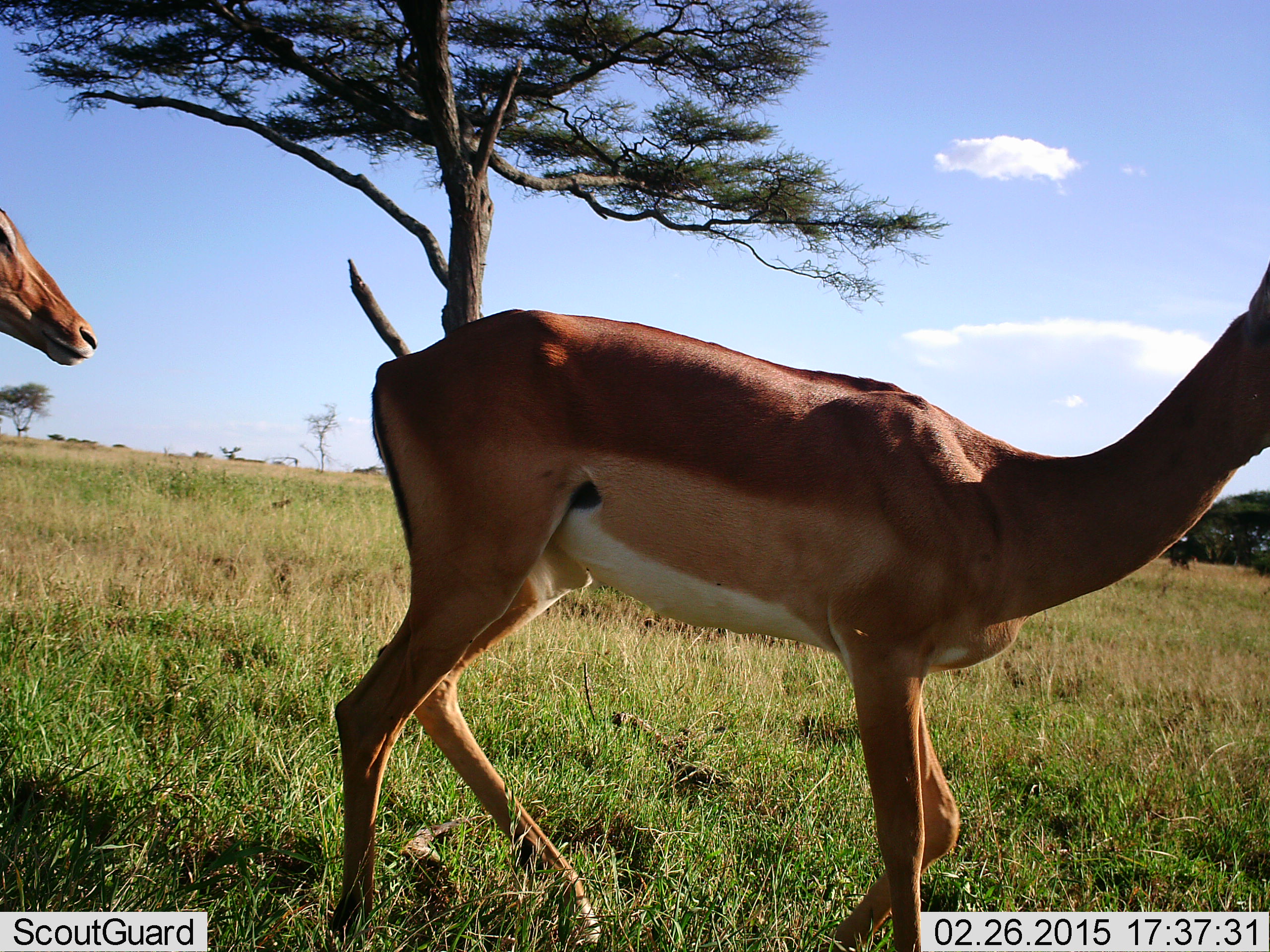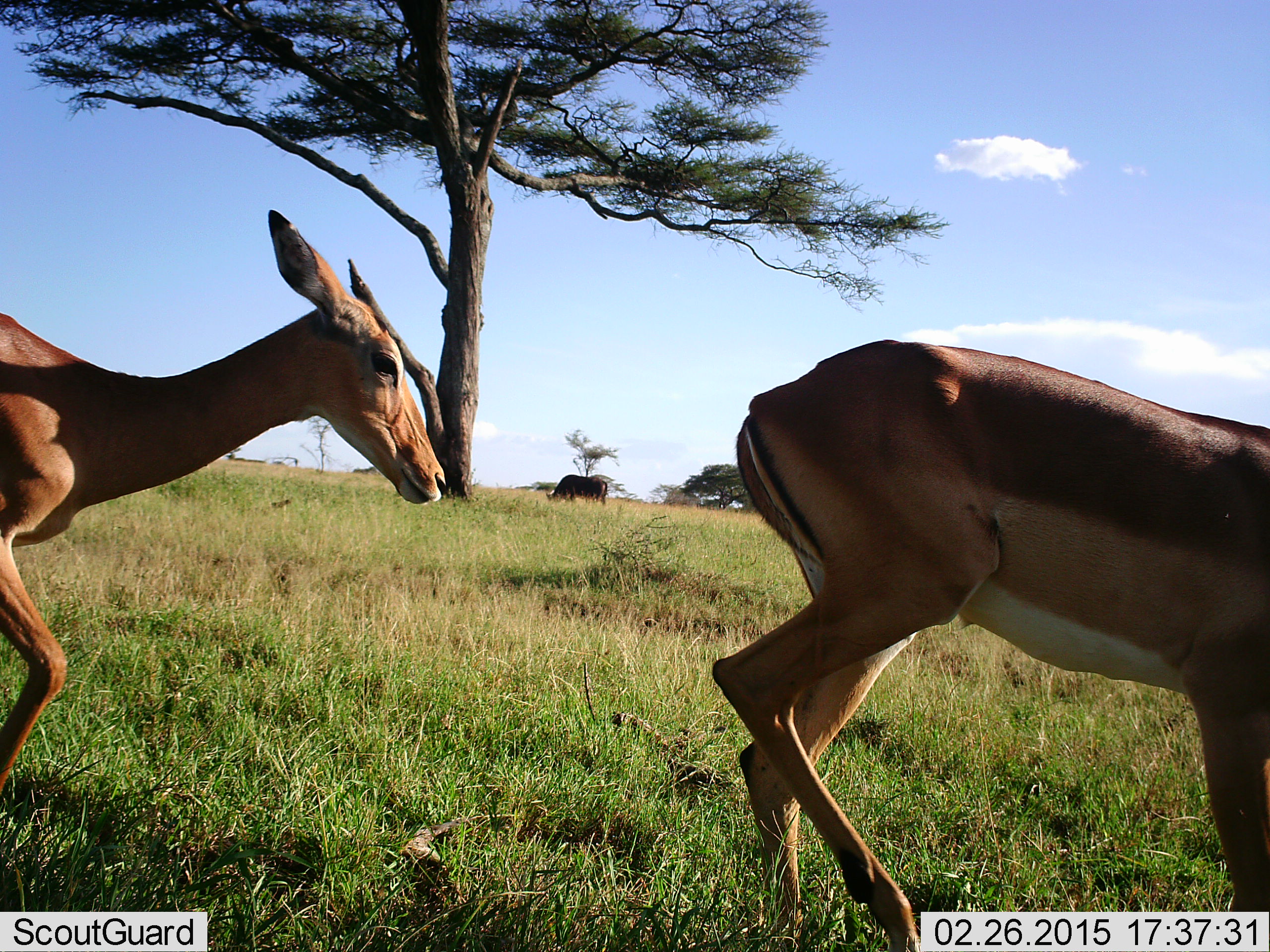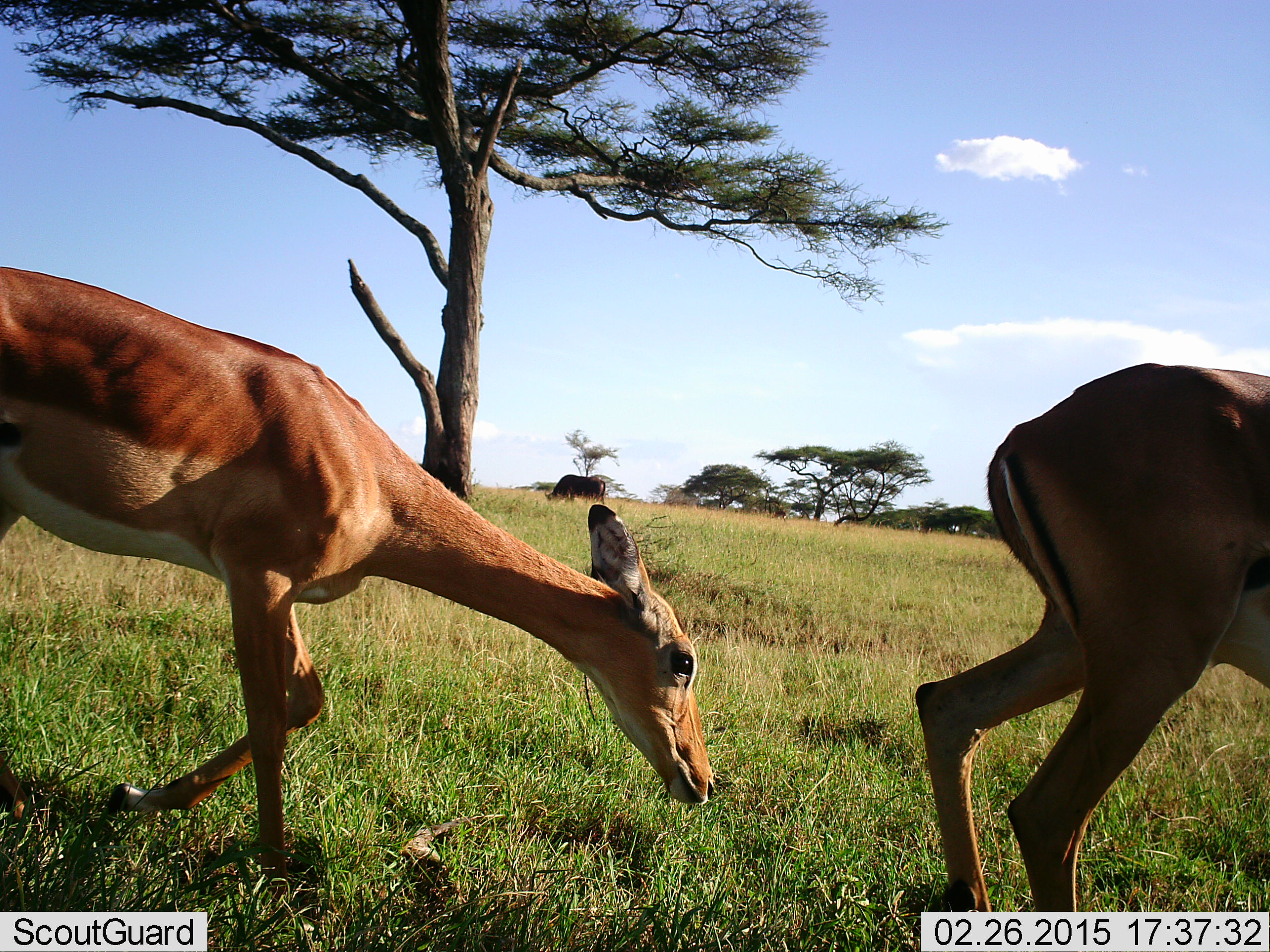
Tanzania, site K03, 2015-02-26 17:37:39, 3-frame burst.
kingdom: Animalia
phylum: Chordata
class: Mammalia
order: Artiodactyla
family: Bovidae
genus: Syncerus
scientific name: Syncerus caffer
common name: cape buffalo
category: buffalo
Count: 1.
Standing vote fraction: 40%.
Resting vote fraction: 0%.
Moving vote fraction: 0%.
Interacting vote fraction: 0%.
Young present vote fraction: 0%.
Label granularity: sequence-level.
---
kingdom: Animalia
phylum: Chordata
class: Mammalia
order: Artiodactyla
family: Bovidae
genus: Aepyceros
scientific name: Aepyceros melampus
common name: impala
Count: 2.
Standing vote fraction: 6%.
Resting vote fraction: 0%.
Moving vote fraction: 100%.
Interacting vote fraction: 0%.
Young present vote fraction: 0%.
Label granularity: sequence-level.